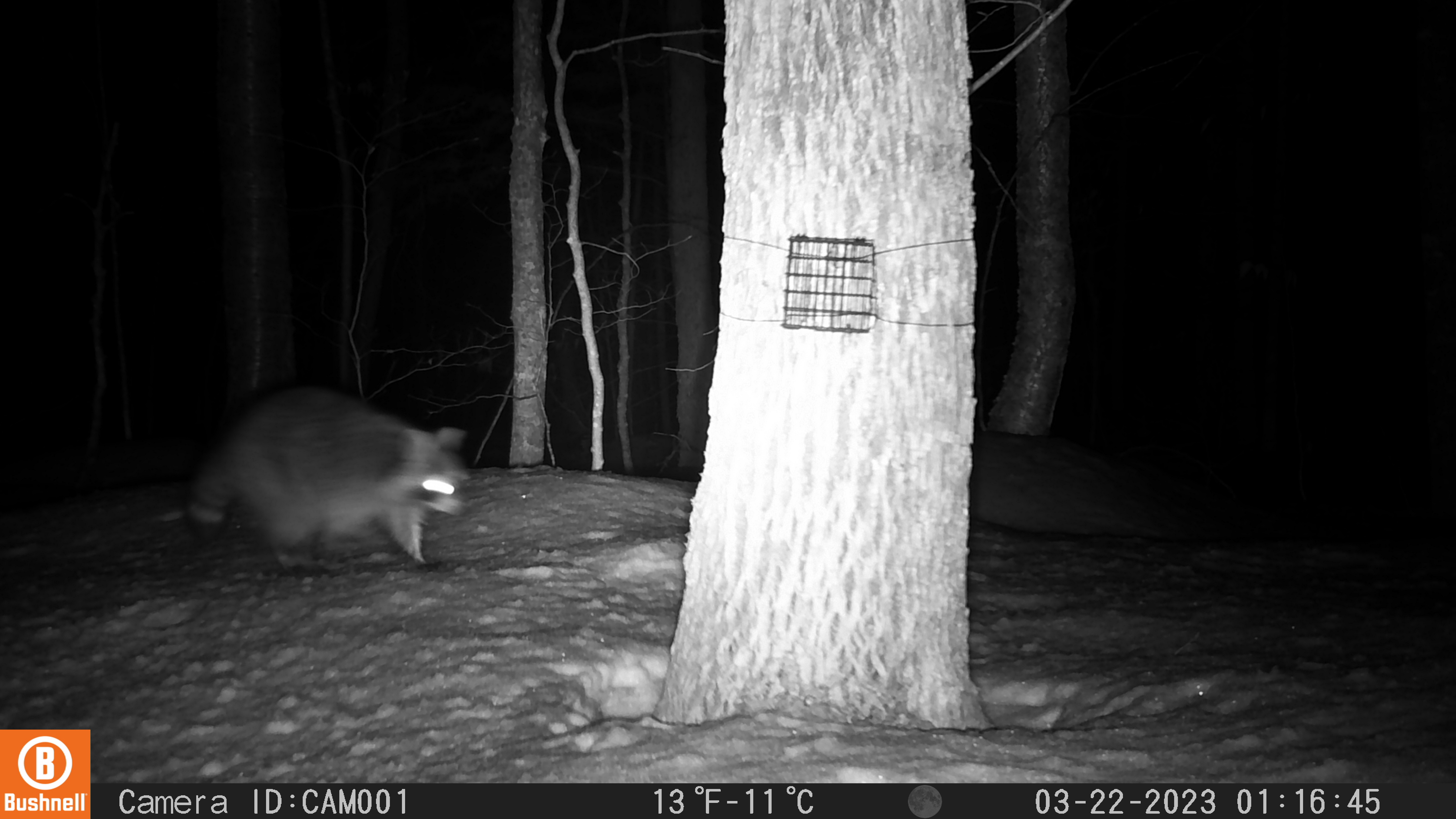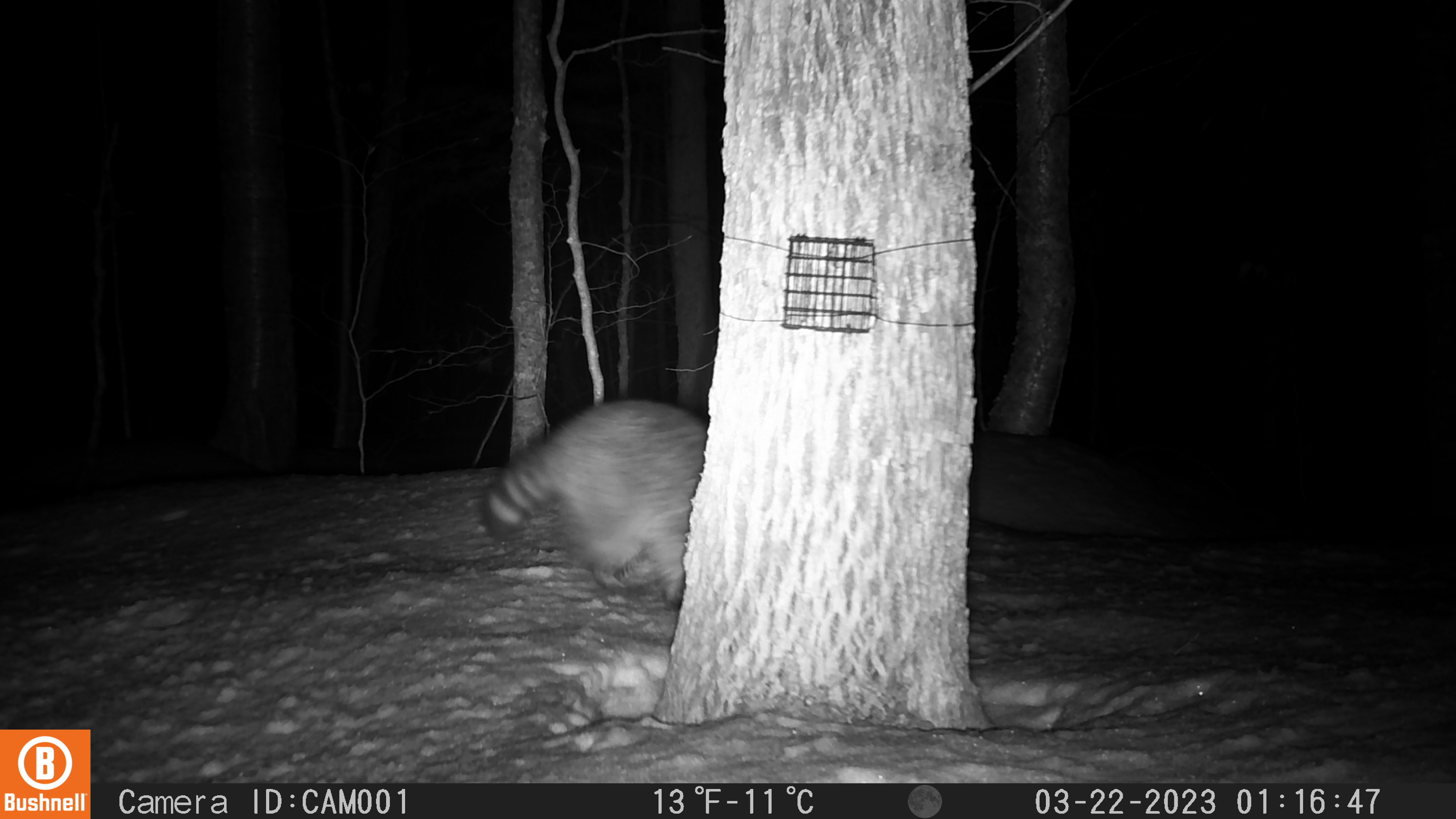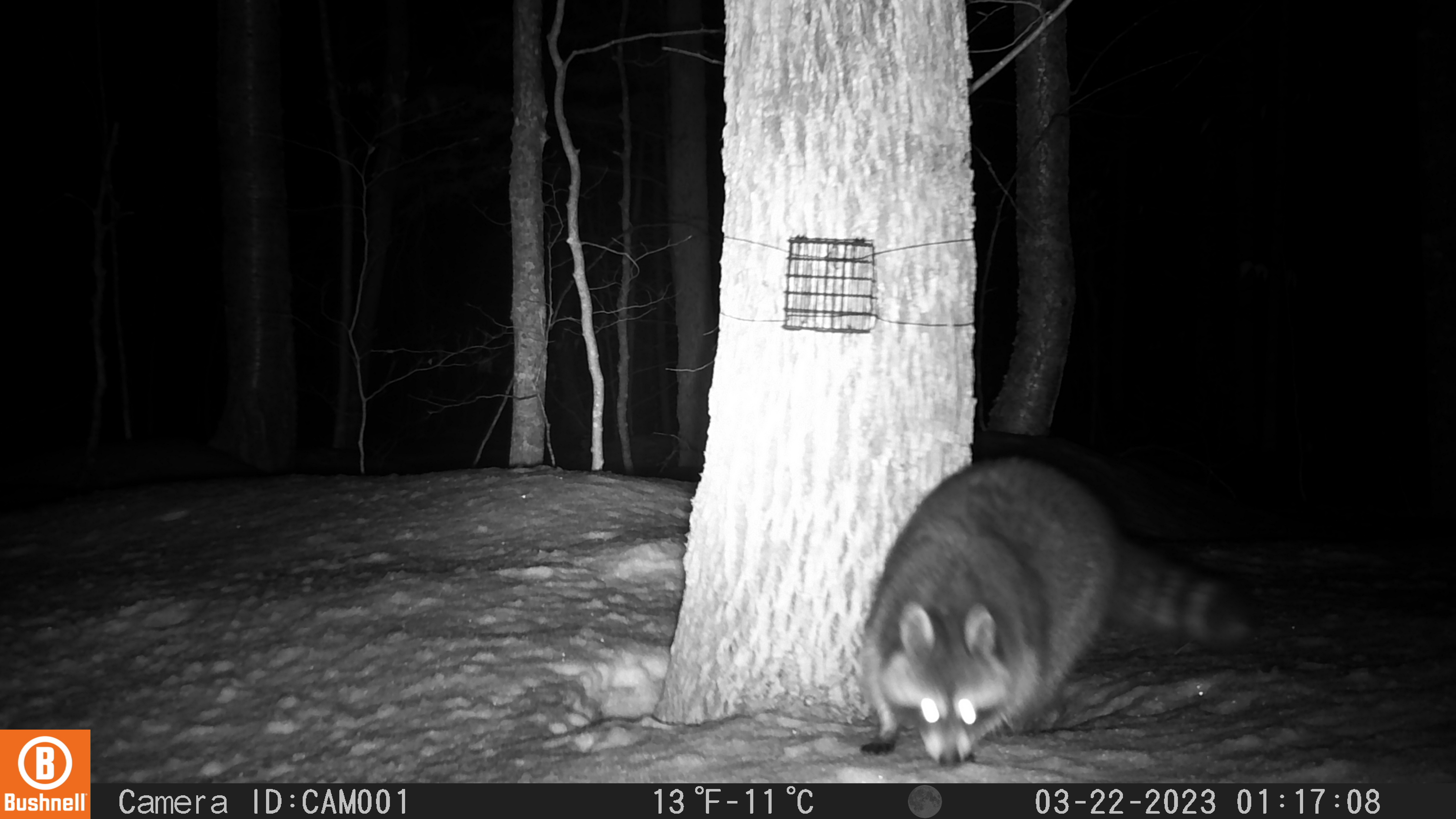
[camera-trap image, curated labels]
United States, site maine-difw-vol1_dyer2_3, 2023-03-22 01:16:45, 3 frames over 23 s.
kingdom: Animalia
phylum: Chordata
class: Mammalia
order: Carnivora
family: Procyonidae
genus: Procyon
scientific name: Procyon lotor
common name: raccoon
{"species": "raccoon (Procyon lotor)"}